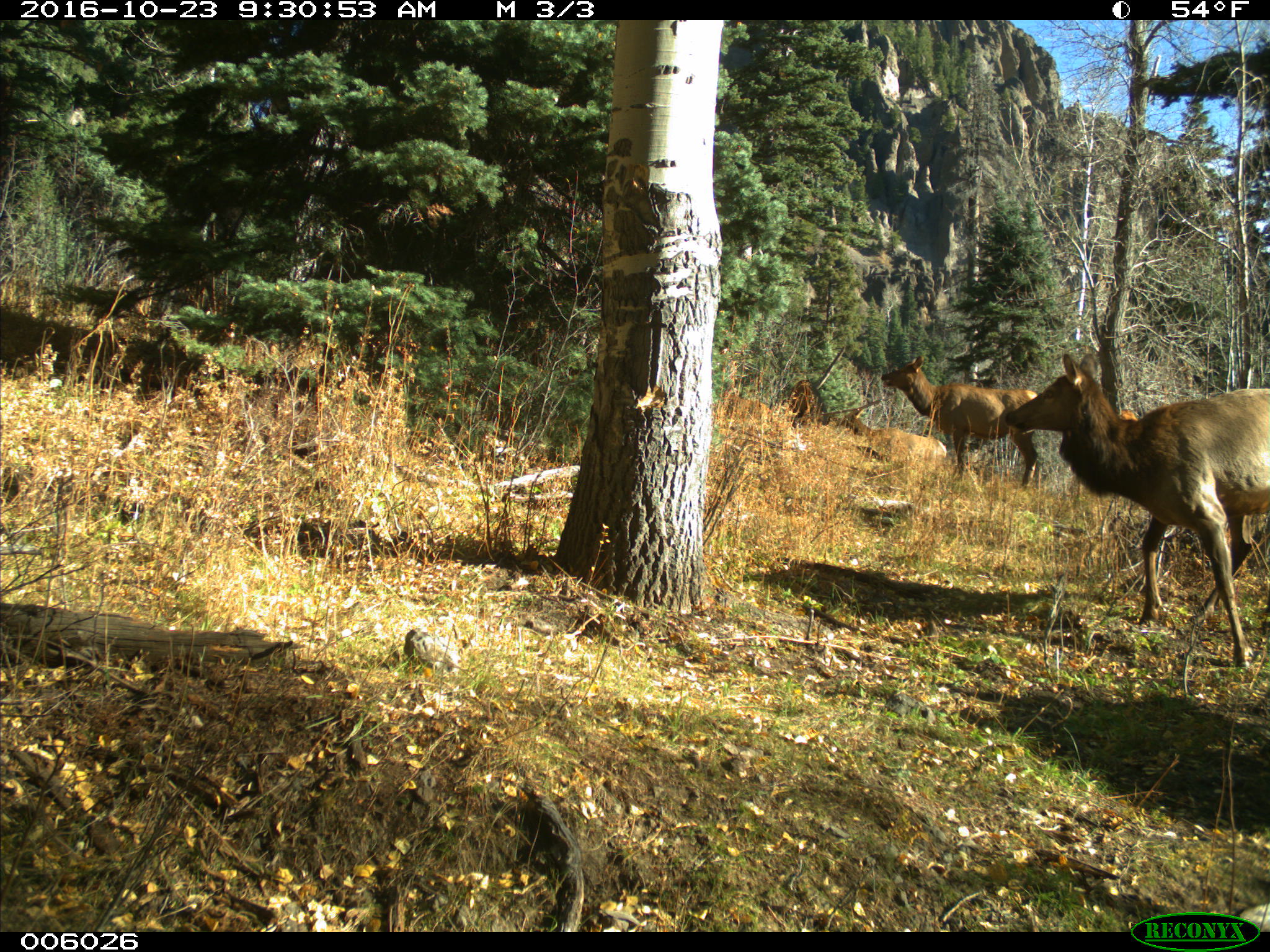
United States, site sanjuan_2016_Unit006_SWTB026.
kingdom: Animalia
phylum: Chordata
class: Mammalia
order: Artiodactyla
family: Cervidae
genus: Cervus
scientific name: Cervus elaphus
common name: red deer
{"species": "Cervus elaphus (red deer)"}